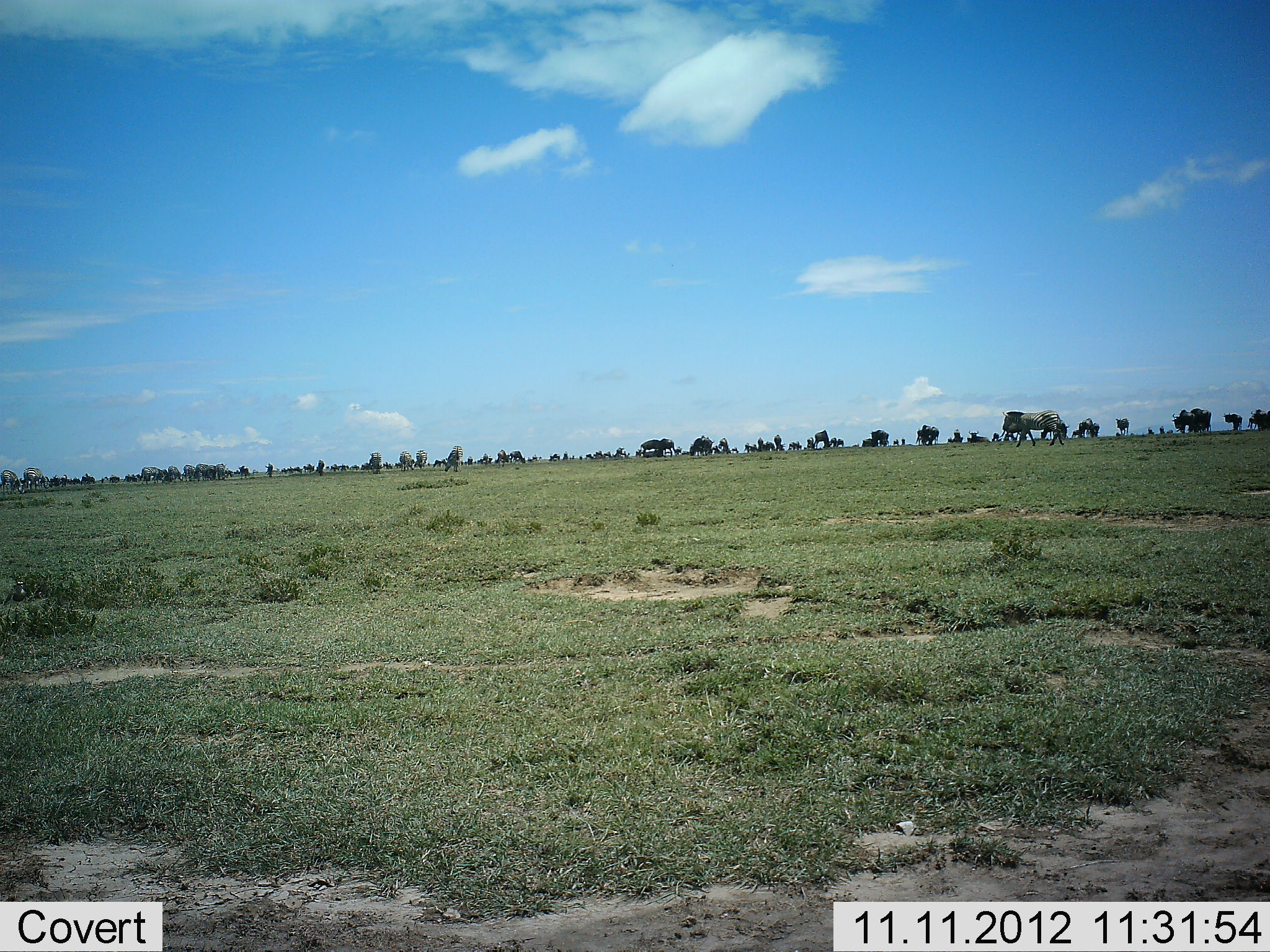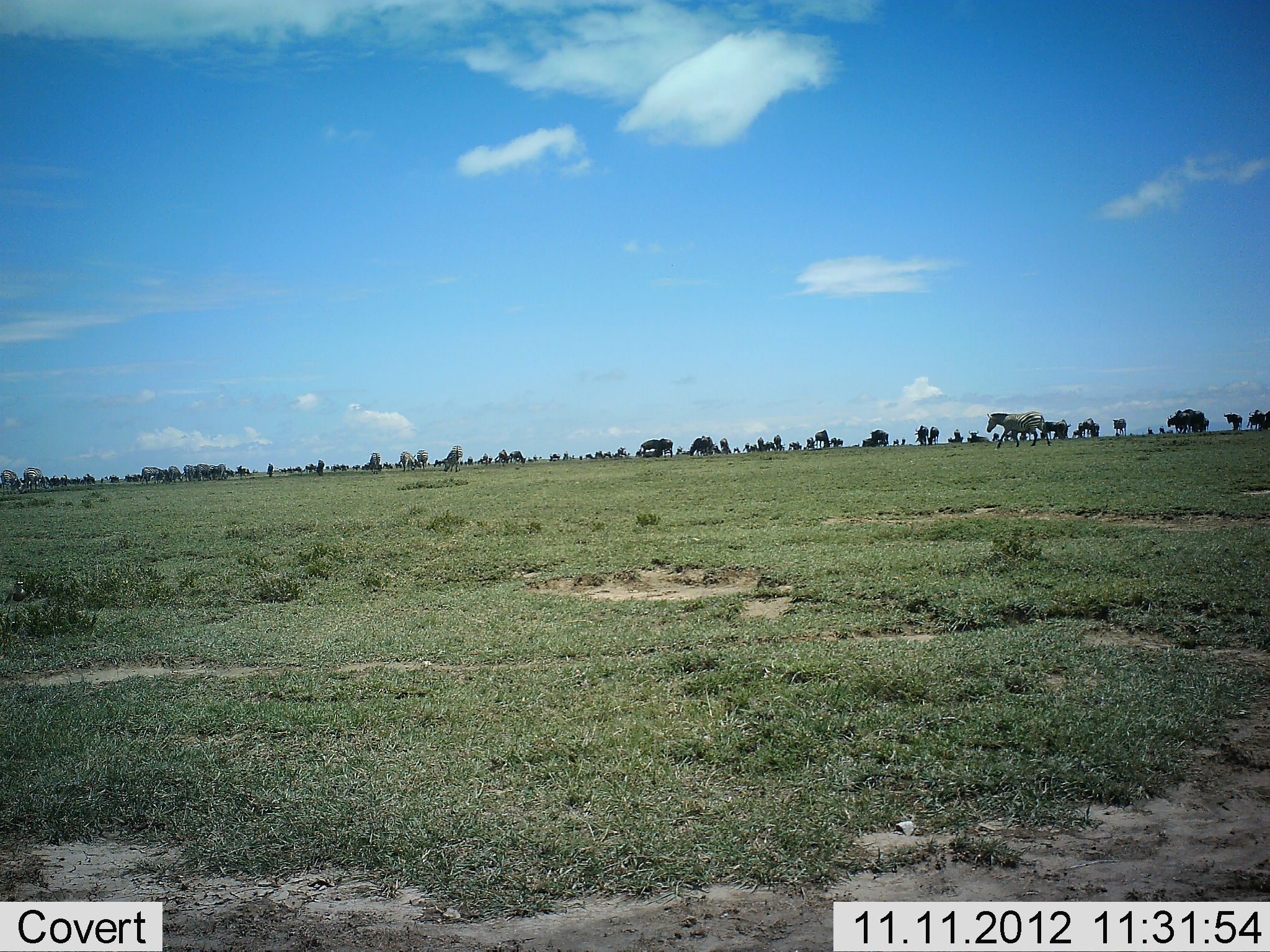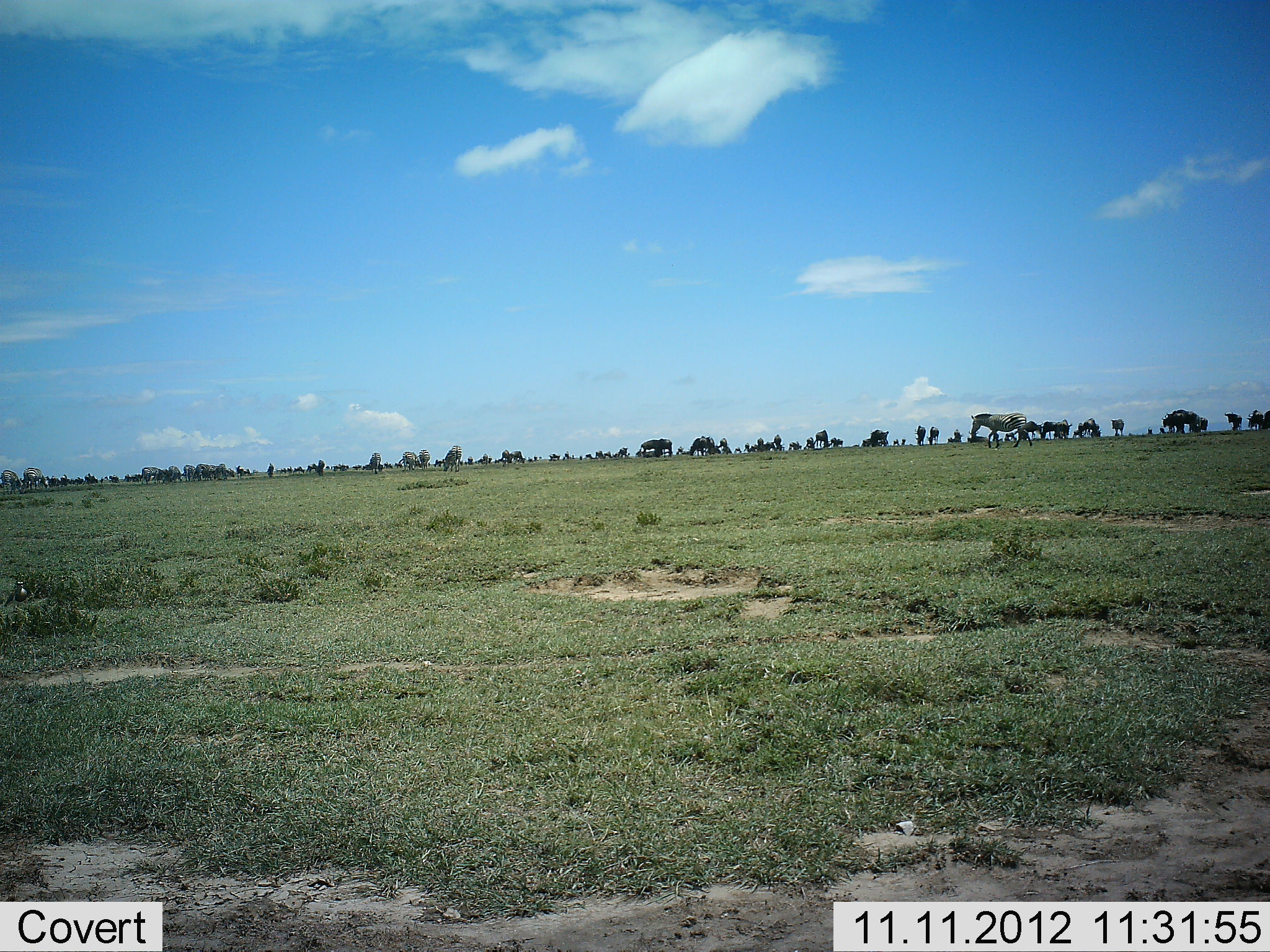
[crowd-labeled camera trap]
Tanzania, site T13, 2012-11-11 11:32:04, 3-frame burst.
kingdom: Animalia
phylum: Chordata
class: Mammalia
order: Perissodactyla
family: Equidae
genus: Equus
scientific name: Equus quagga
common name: plains zebra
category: zebra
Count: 5.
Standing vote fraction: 35%.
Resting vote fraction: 0%.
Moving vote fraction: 82%.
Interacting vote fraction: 0%.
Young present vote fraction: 0%.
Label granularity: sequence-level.